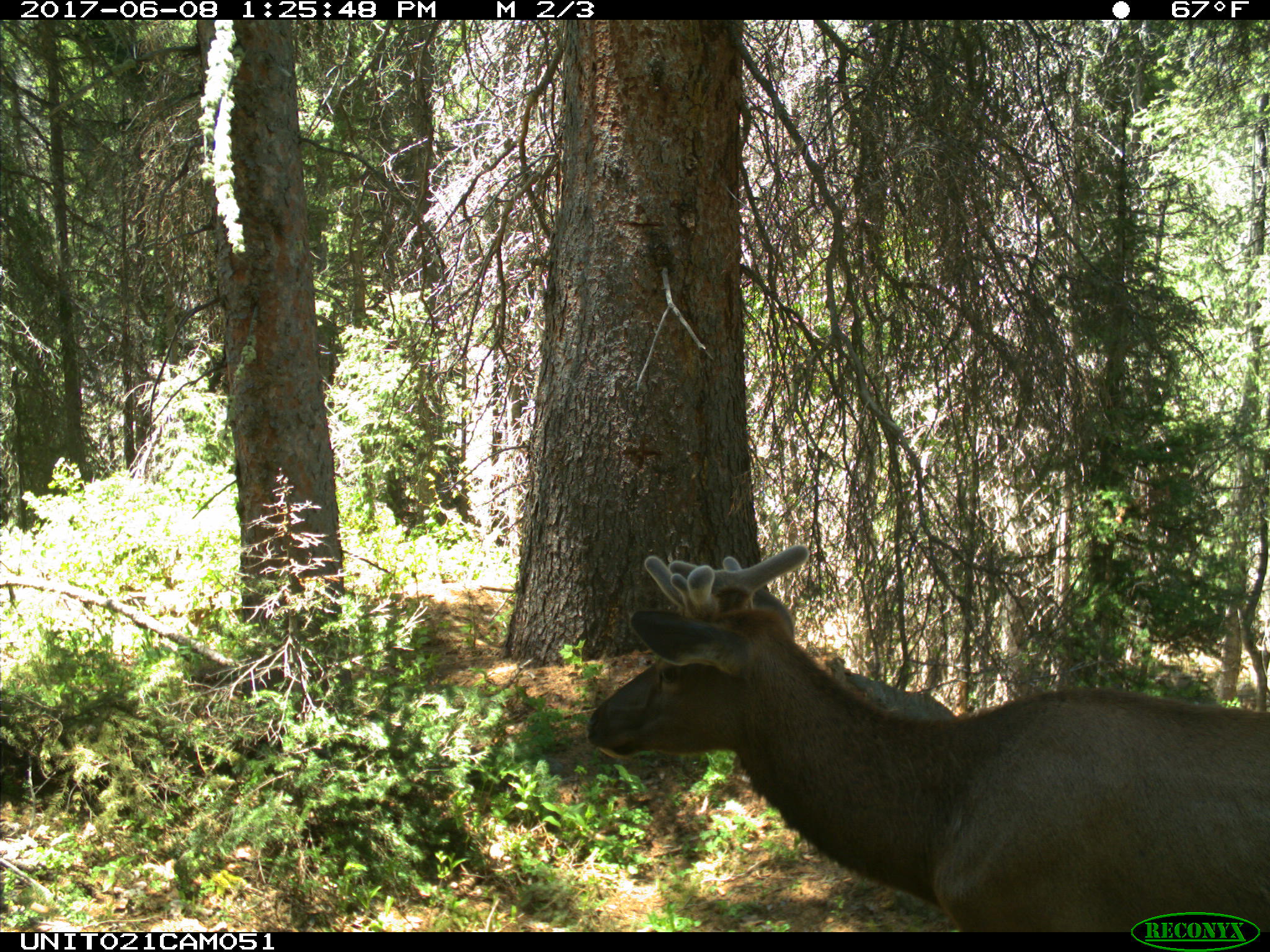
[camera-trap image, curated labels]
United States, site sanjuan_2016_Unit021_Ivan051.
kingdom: Animalia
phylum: Chordata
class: Mammalia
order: Artiodactyla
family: Cervidae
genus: Cervus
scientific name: Cervus elaphus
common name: red deer